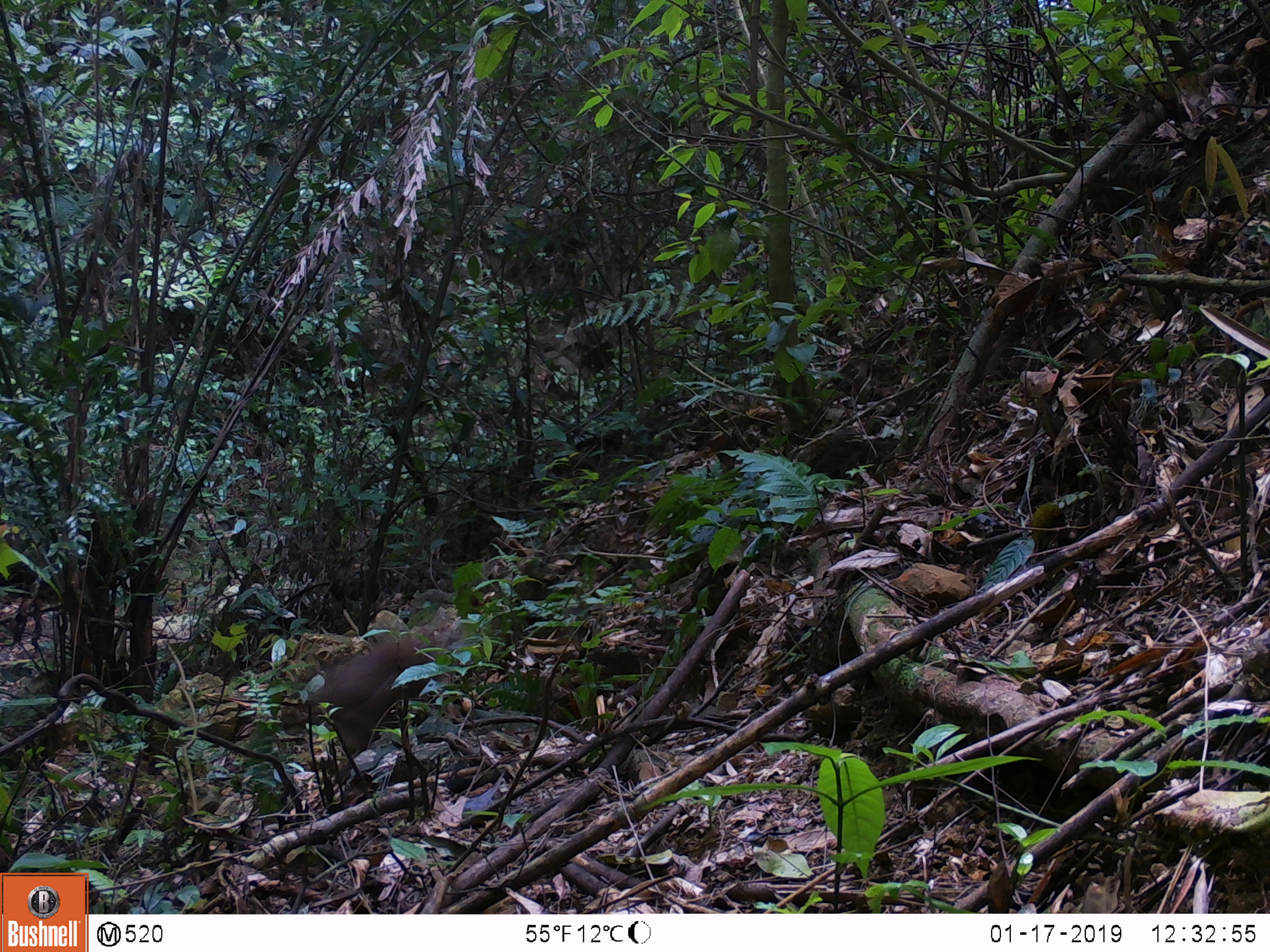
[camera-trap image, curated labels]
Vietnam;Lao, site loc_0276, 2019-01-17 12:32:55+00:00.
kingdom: Animalia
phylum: Chordata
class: Mammalia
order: Primates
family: Cercopithecidae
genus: Macaca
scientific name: Macaca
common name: macaque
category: unidentified macaque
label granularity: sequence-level